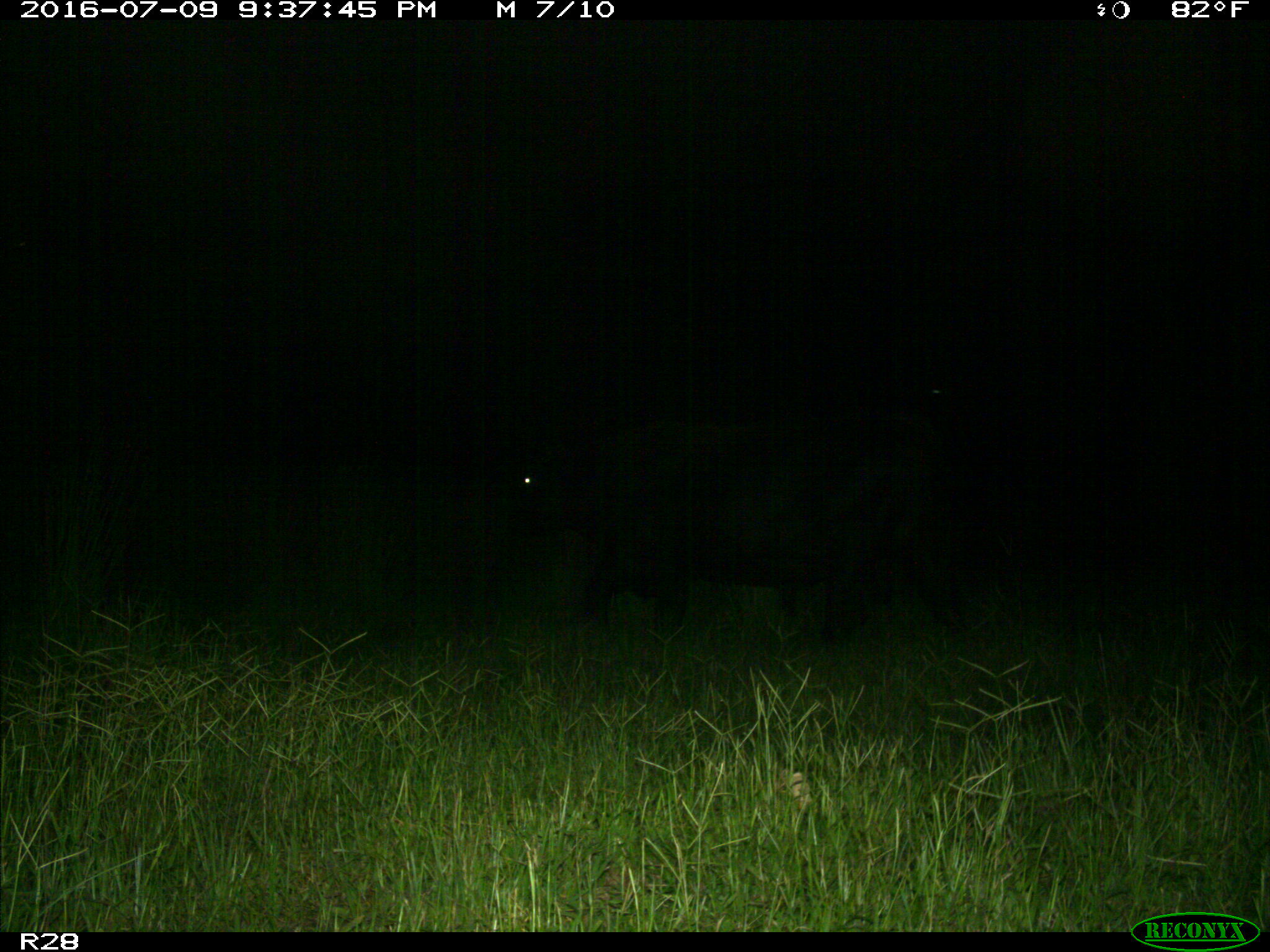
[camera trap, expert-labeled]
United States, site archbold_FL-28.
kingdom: Animalia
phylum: Chordata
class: Mammalia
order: Artiodactyla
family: Bovidae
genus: Bos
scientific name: Bos taurus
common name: domestic cow